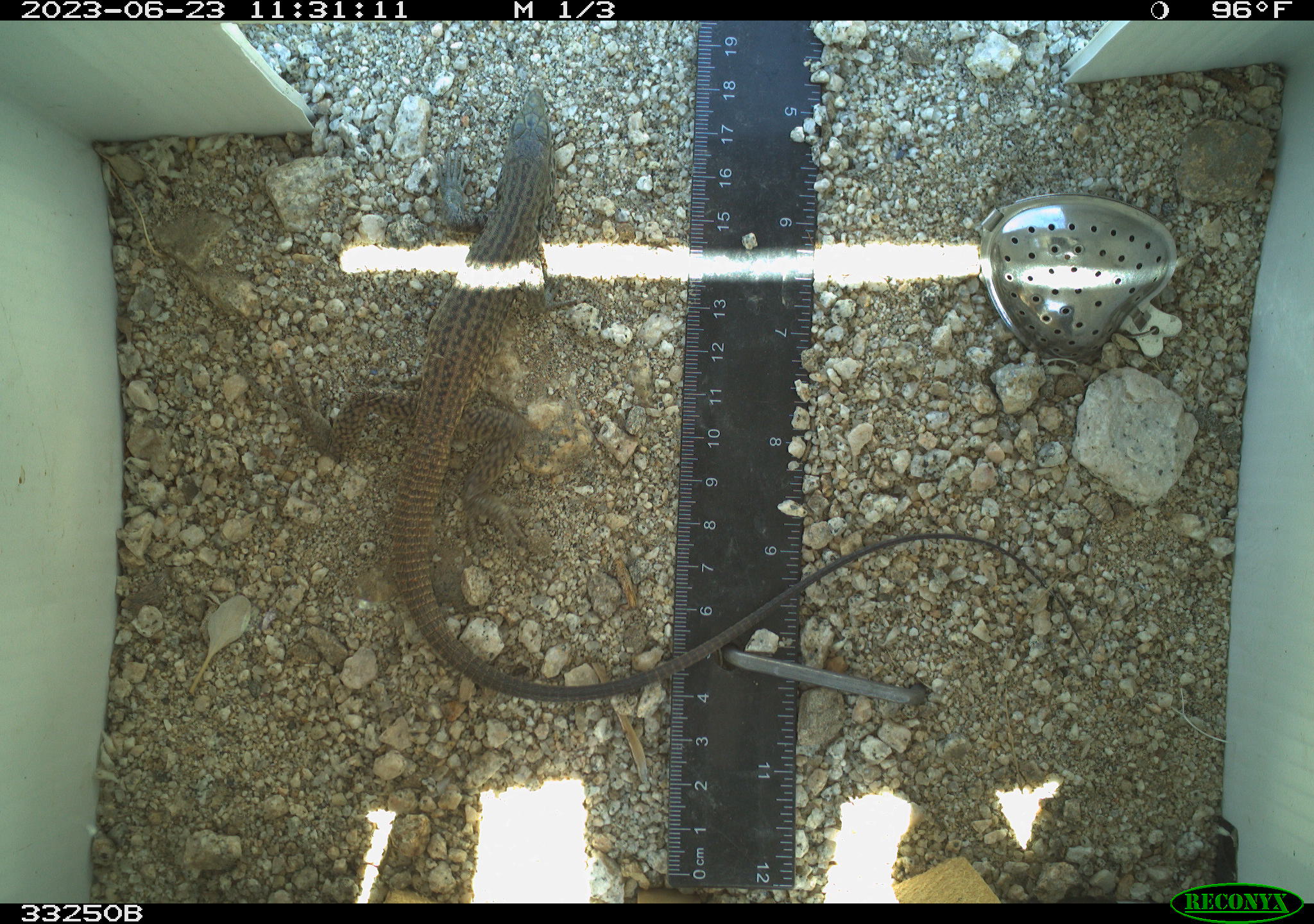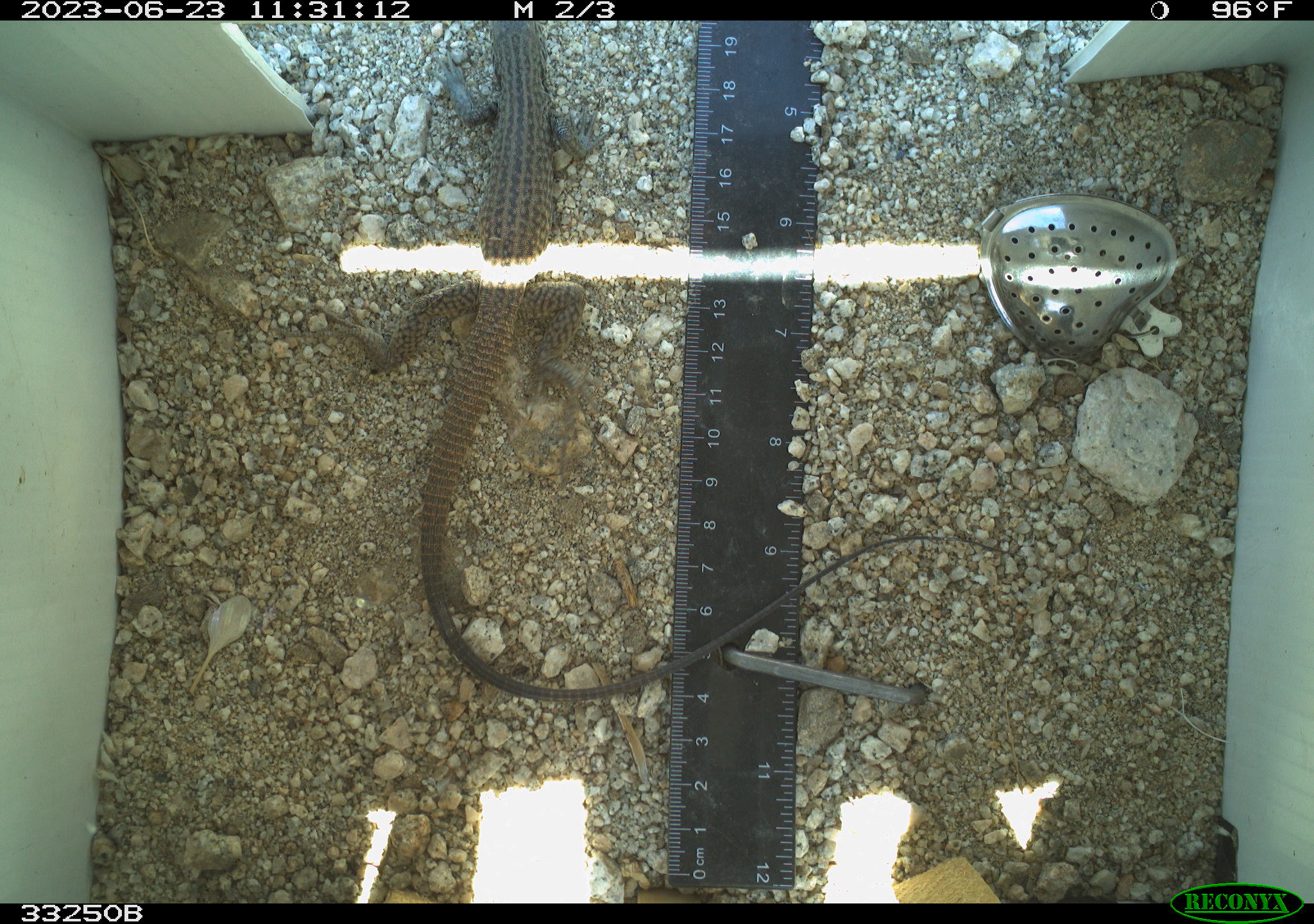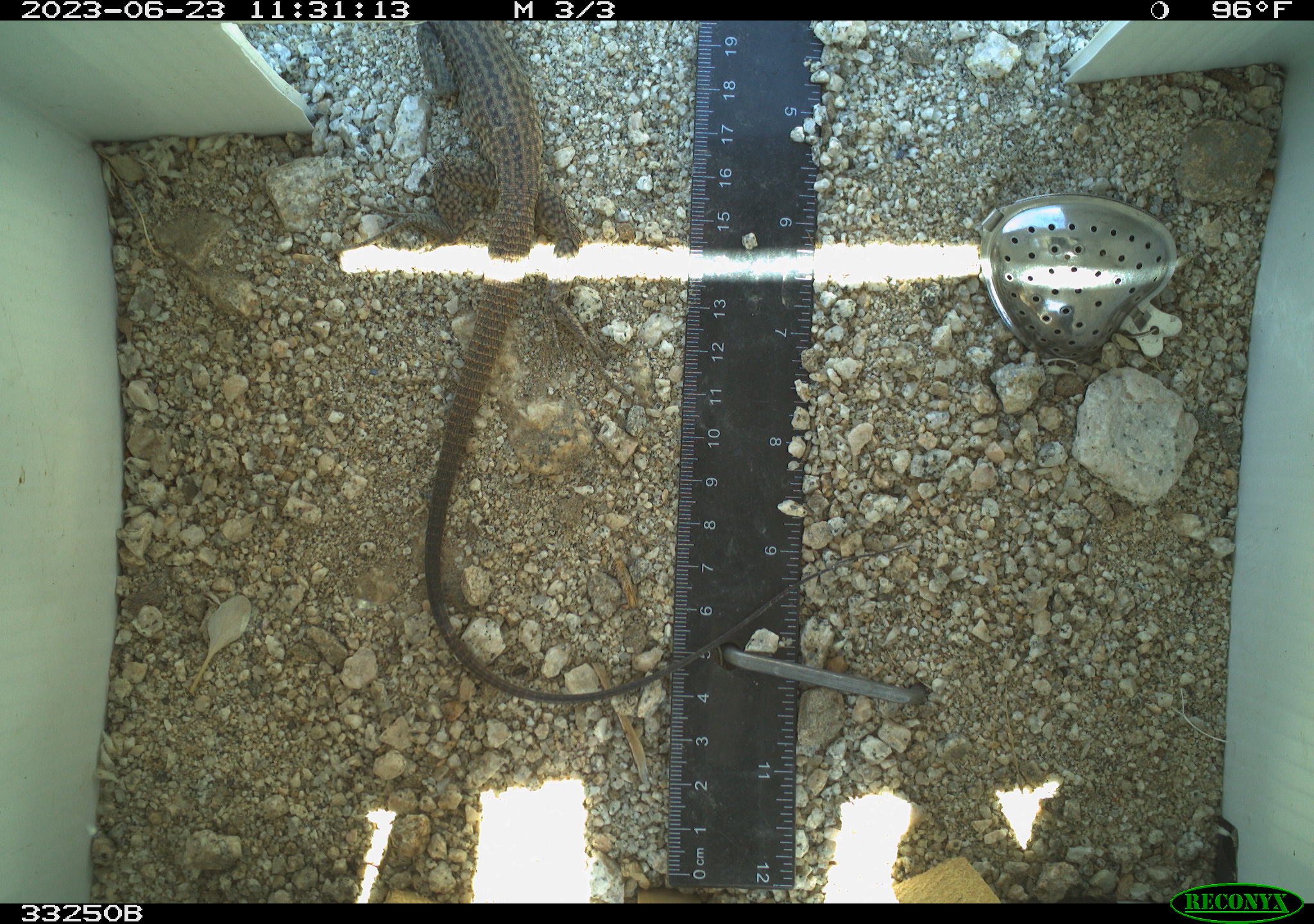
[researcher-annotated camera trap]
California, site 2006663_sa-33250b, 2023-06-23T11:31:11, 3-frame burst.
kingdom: Animalia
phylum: Chordata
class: Reptilia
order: Squamata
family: Teiidae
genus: Aspidoscelis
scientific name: Aspidoscelis tigris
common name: western whiptail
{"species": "western whiptail (Aspidoscelis tigris)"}